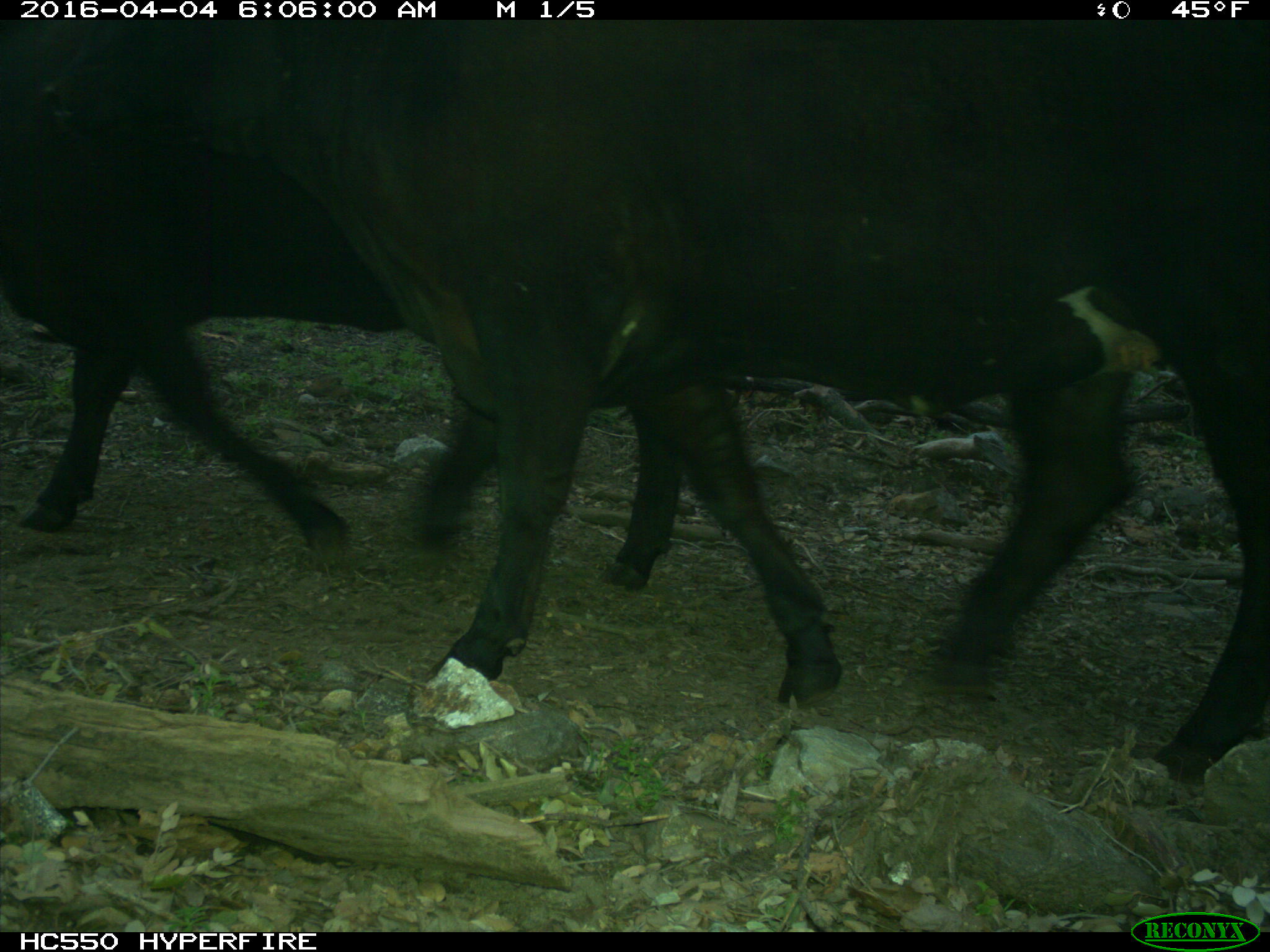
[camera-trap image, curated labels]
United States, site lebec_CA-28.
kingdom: Animalia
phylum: Chordata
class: Mammalia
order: Artiodactyla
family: Bovidae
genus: Bos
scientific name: Bos taurus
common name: domestic cow